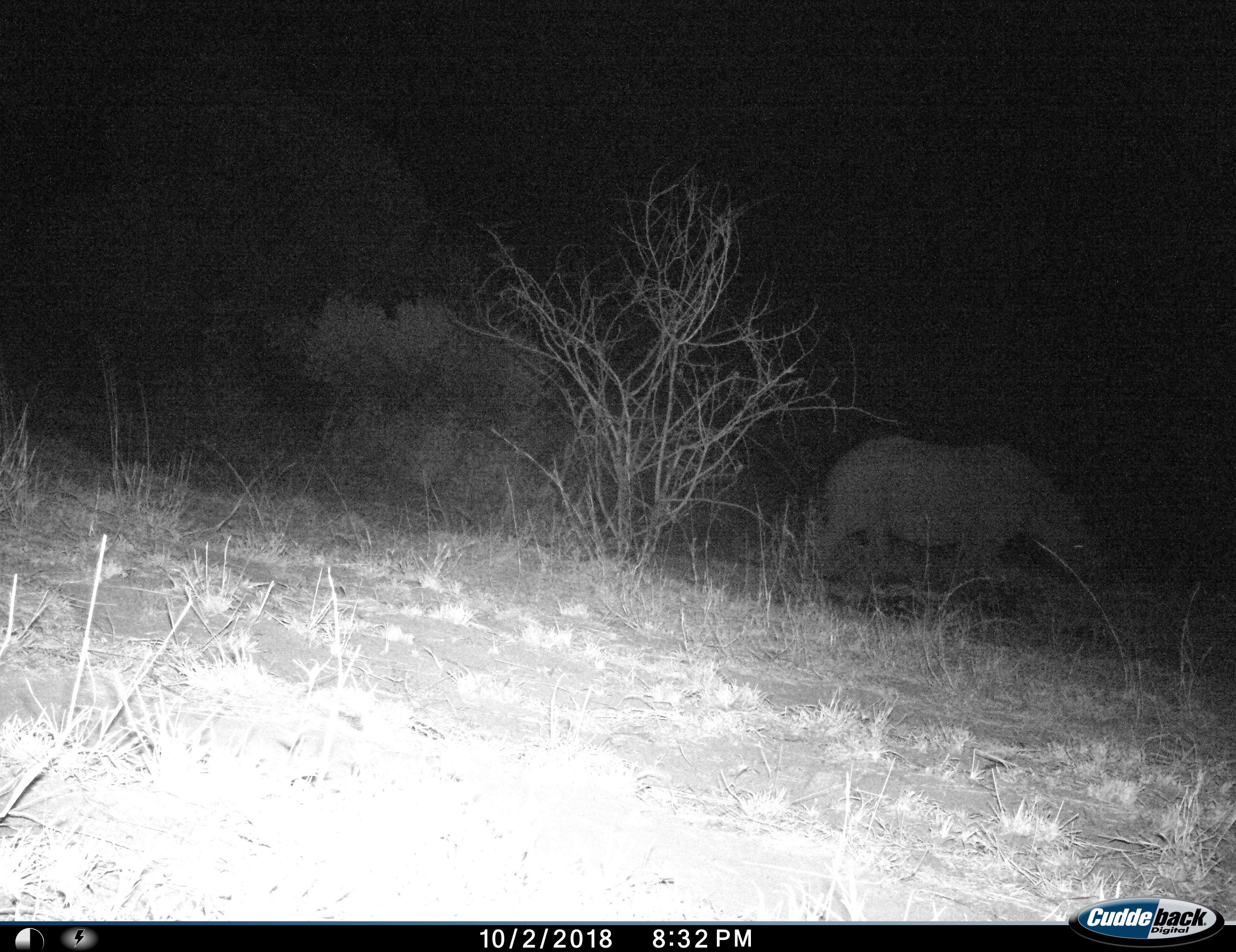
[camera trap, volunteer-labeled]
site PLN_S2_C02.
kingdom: Animalia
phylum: Chordata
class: Mammalia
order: Perissodactyla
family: Rhinocerotidae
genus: Diceros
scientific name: Diceros bicornis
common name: black rhinoceros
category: rhinocerosblack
Rhinocerosblack (black rhinoceros) (Diceros bicornis), count 1. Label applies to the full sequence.